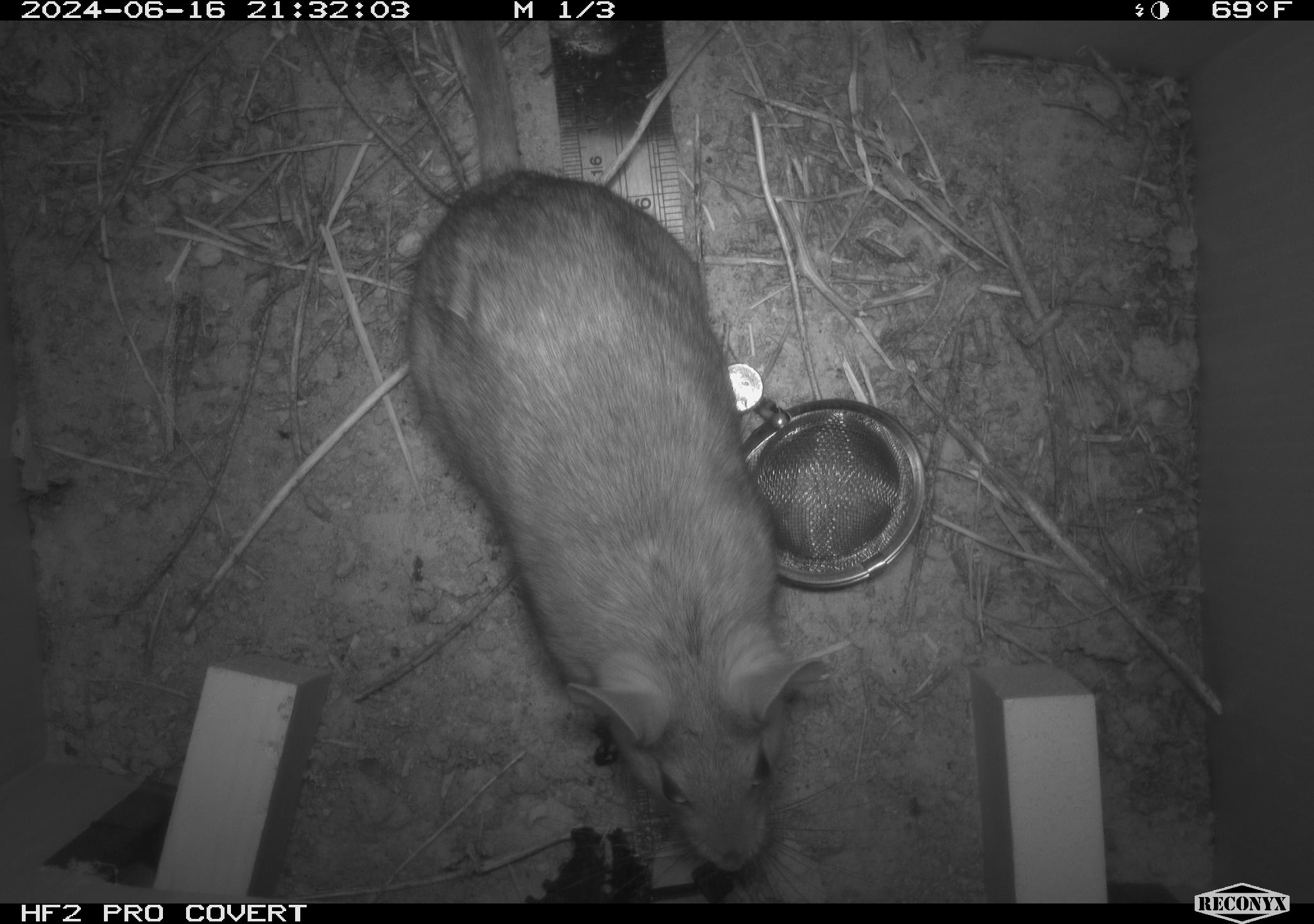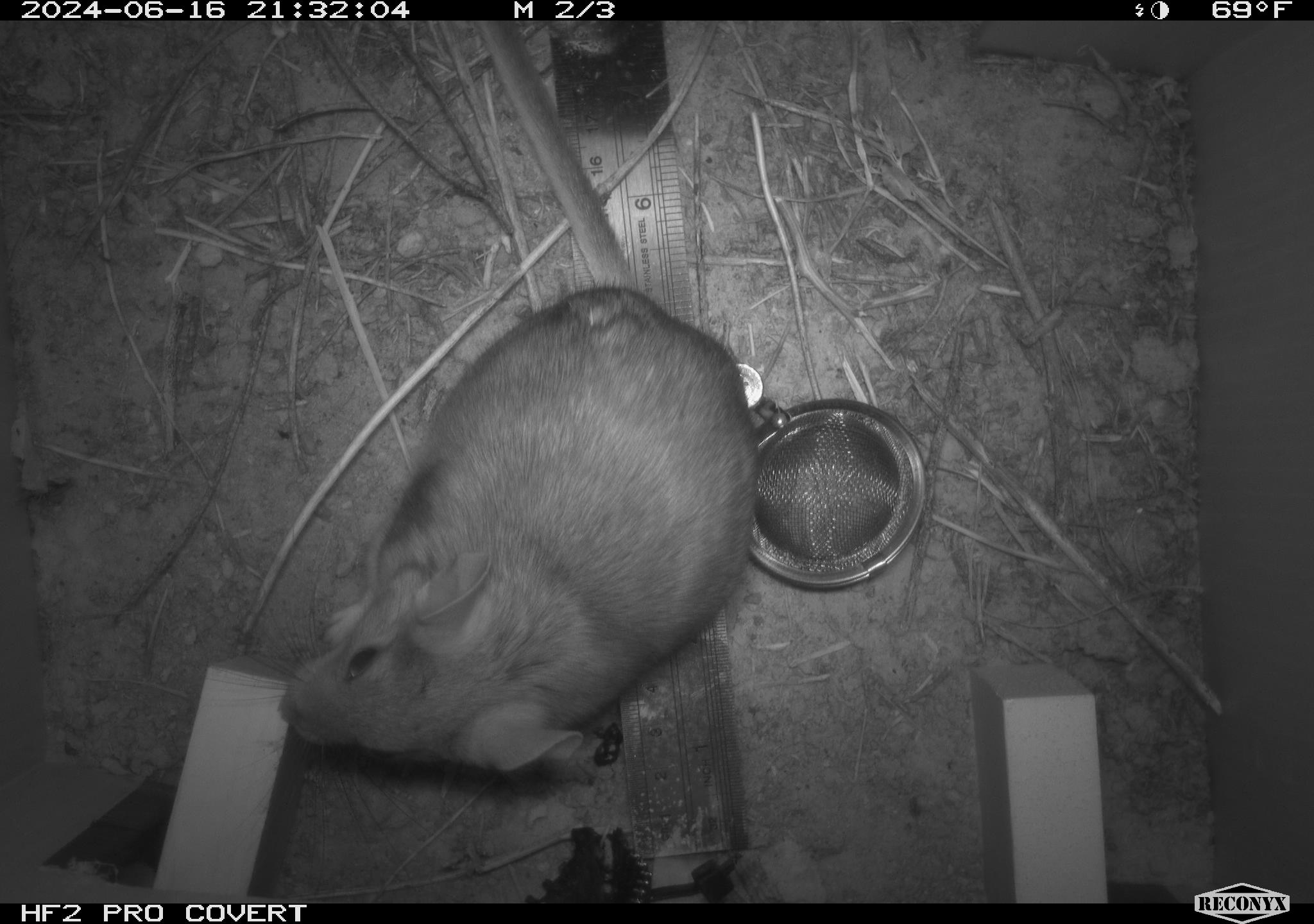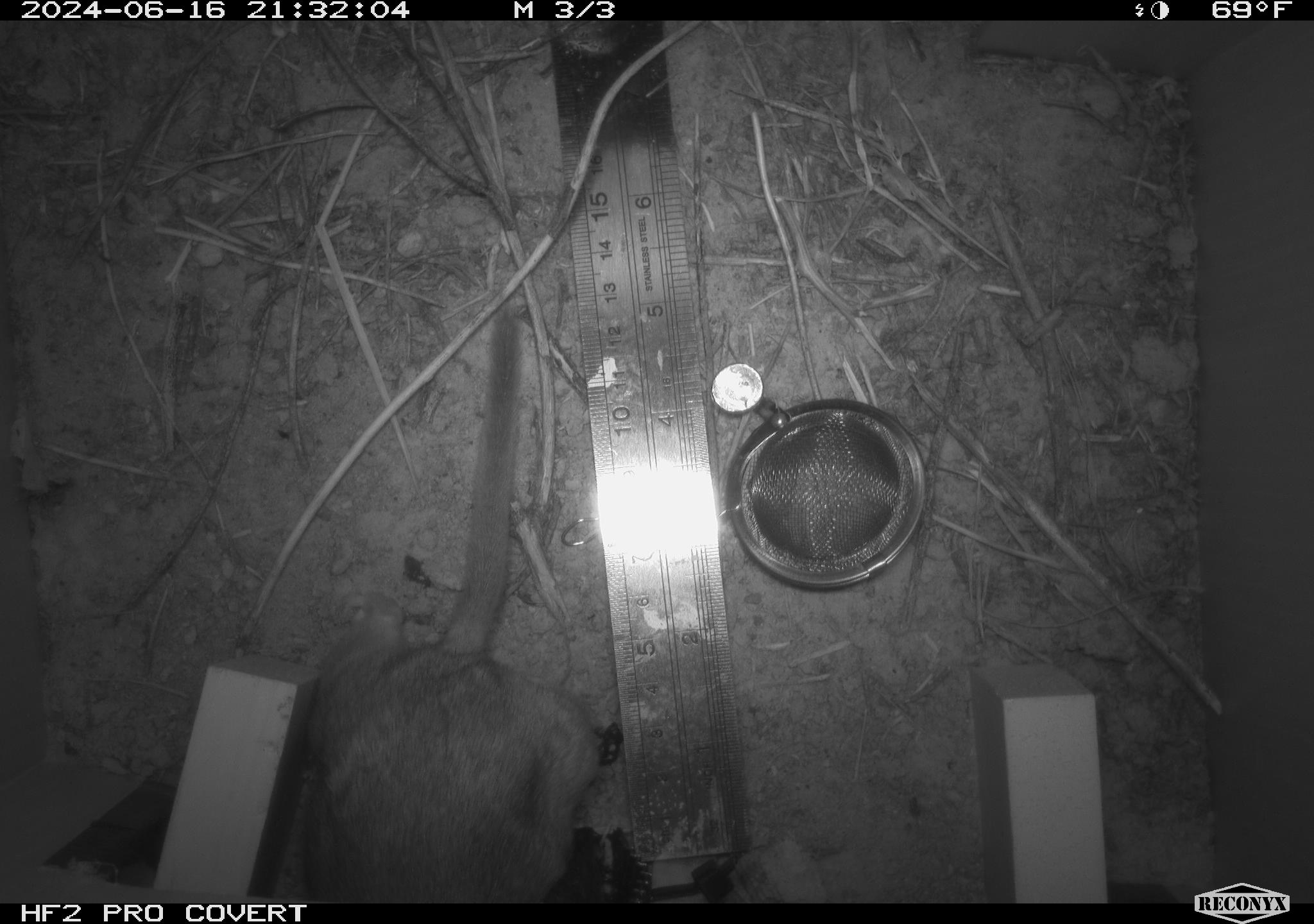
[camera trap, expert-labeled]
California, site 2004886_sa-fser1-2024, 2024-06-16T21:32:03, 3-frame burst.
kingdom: Animalia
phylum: Chordata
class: Mammalia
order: Rodentia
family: Sciuridae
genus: Neotamias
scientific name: Neotamias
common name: western chipmunks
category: neotamias species